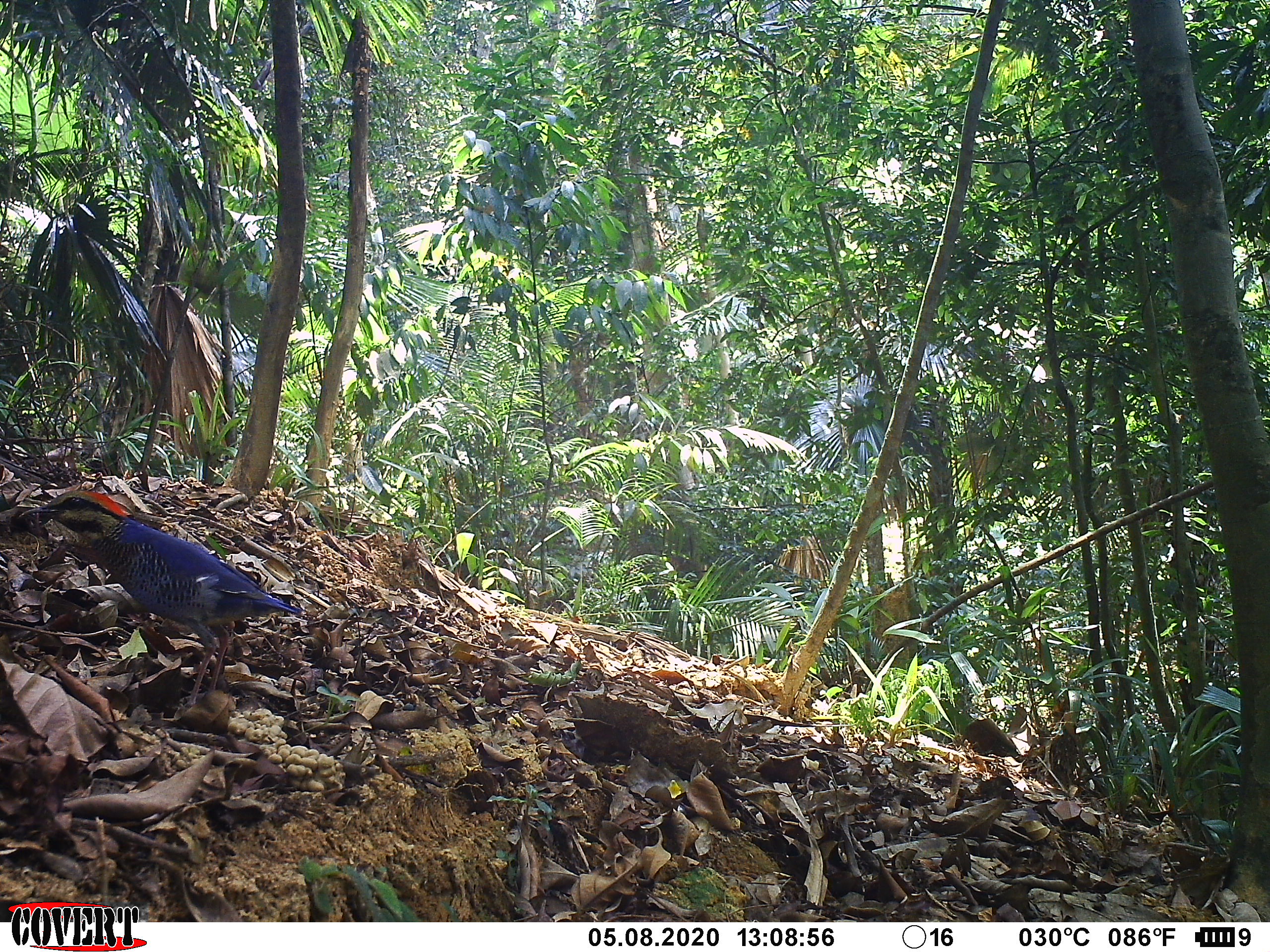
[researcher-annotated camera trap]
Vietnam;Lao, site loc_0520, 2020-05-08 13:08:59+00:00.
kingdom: Animalia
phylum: Chordata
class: Aves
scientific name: Aves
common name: bird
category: unidentified bird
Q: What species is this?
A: Unidentified bird (bird) (Aves).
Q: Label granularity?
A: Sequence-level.